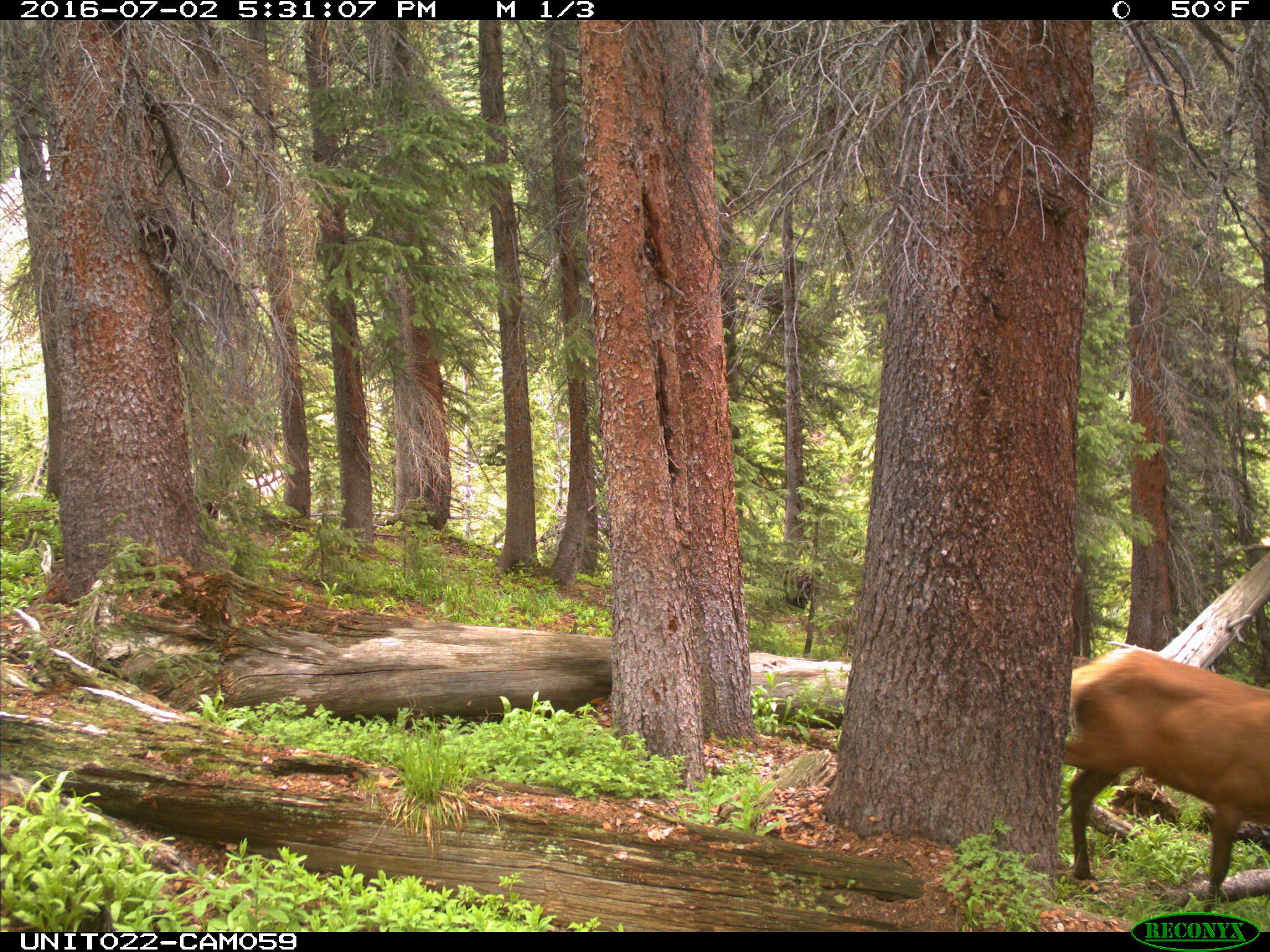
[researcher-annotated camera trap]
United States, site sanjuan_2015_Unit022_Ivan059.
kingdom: Animalia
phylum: Chordata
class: Mammalia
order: Artiodactyla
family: Cervidae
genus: Cervus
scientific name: Cervus elaphus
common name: red deer